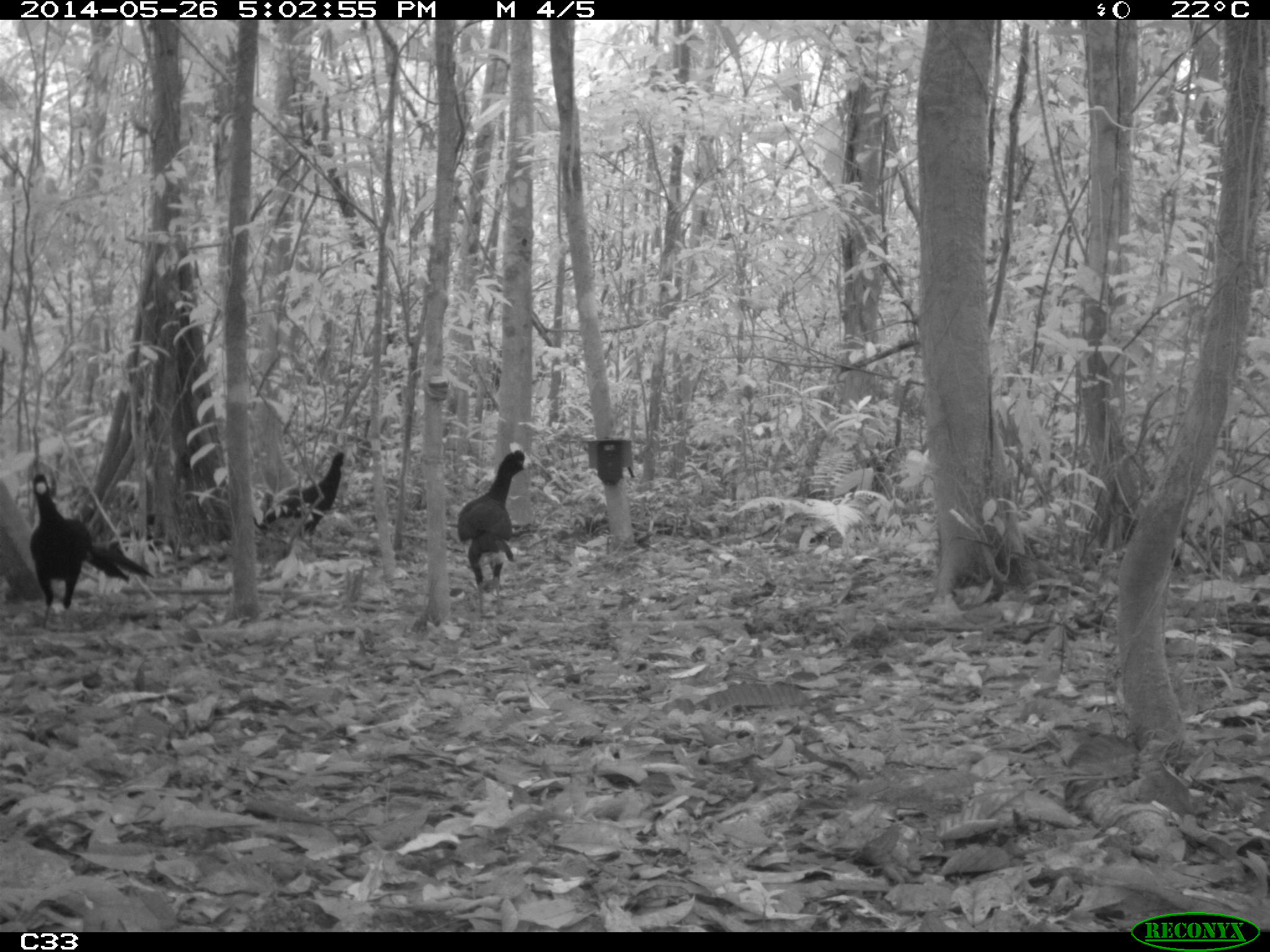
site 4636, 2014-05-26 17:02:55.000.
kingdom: Animalia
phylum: Chordata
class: Aves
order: Galliformes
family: Cracidae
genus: Crax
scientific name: Crax alector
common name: black curassow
Crax alector (black curassow), count 4, age adult.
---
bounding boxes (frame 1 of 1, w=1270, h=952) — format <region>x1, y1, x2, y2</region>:
crax alector: <region>30, 473, 156, 635</region>; <region>457, 442, 532, 617</region>; <region>253, 450, 346, 557</region>